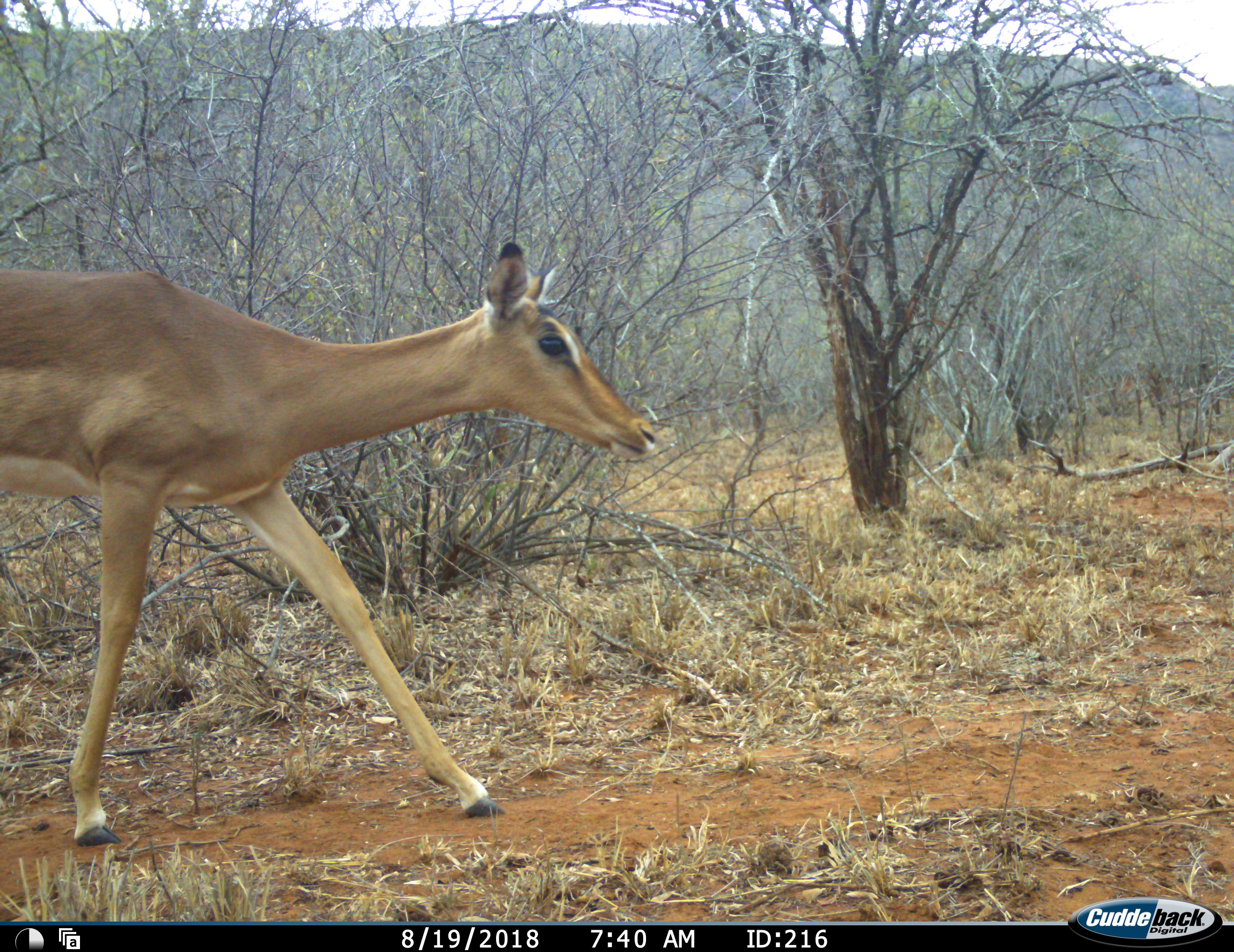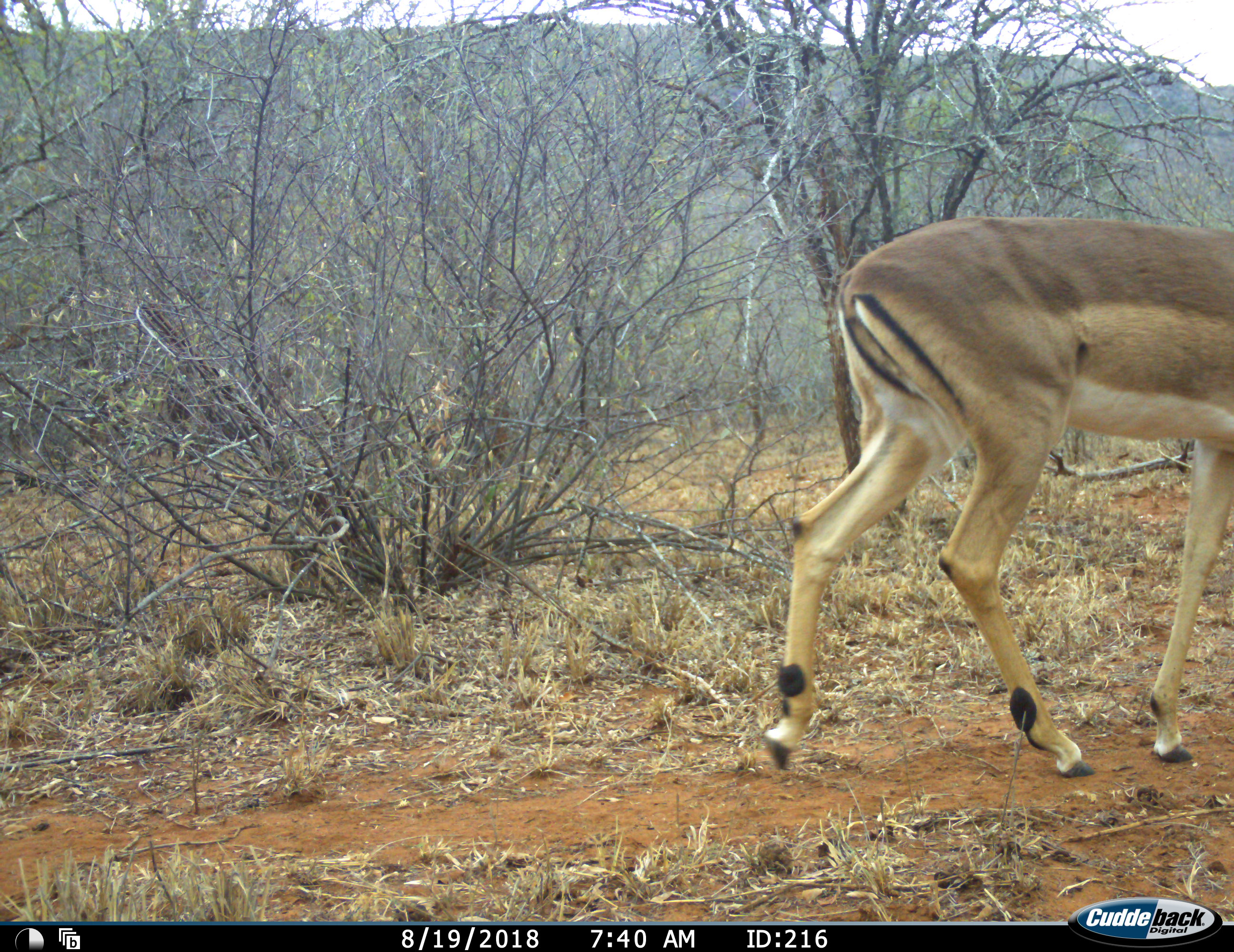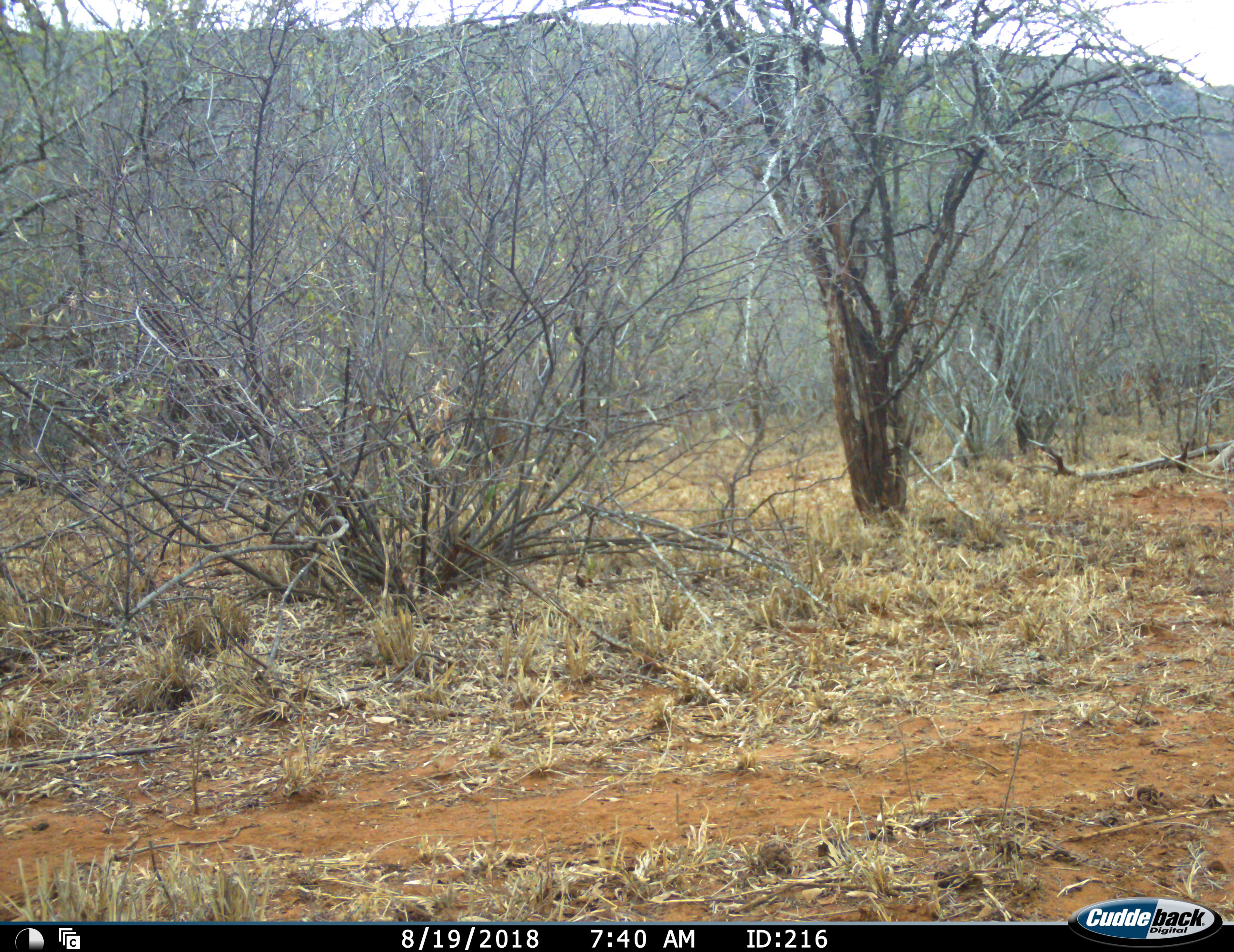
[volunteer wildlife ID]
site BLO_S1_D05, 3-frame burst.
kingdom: Animalia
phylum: Chordata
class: Mammalia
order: Artiodactyla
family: Bovidae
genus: Aepyceros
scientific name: Aepyceros melampus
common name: impala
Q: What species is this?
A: Impala (Aepyceros melampus).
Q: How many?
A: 1.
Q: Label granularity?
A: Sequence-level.